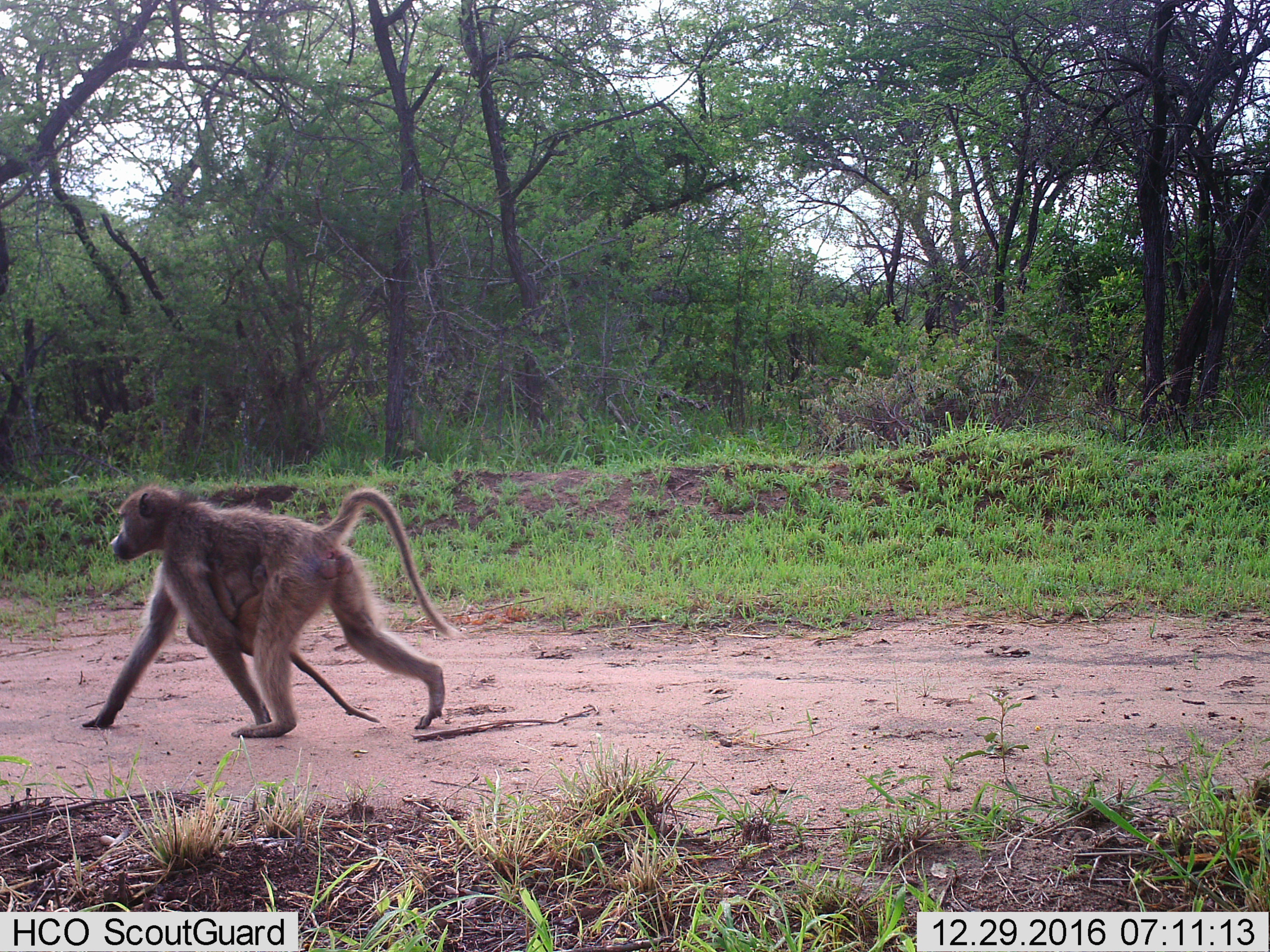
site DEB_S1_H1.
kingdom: Animalia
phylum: Chordata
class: Mammalia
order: Primates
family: Cercopithecidae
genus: Papio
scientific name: Papio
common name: baboon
Baboon (Papio), count 2. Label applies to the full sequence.